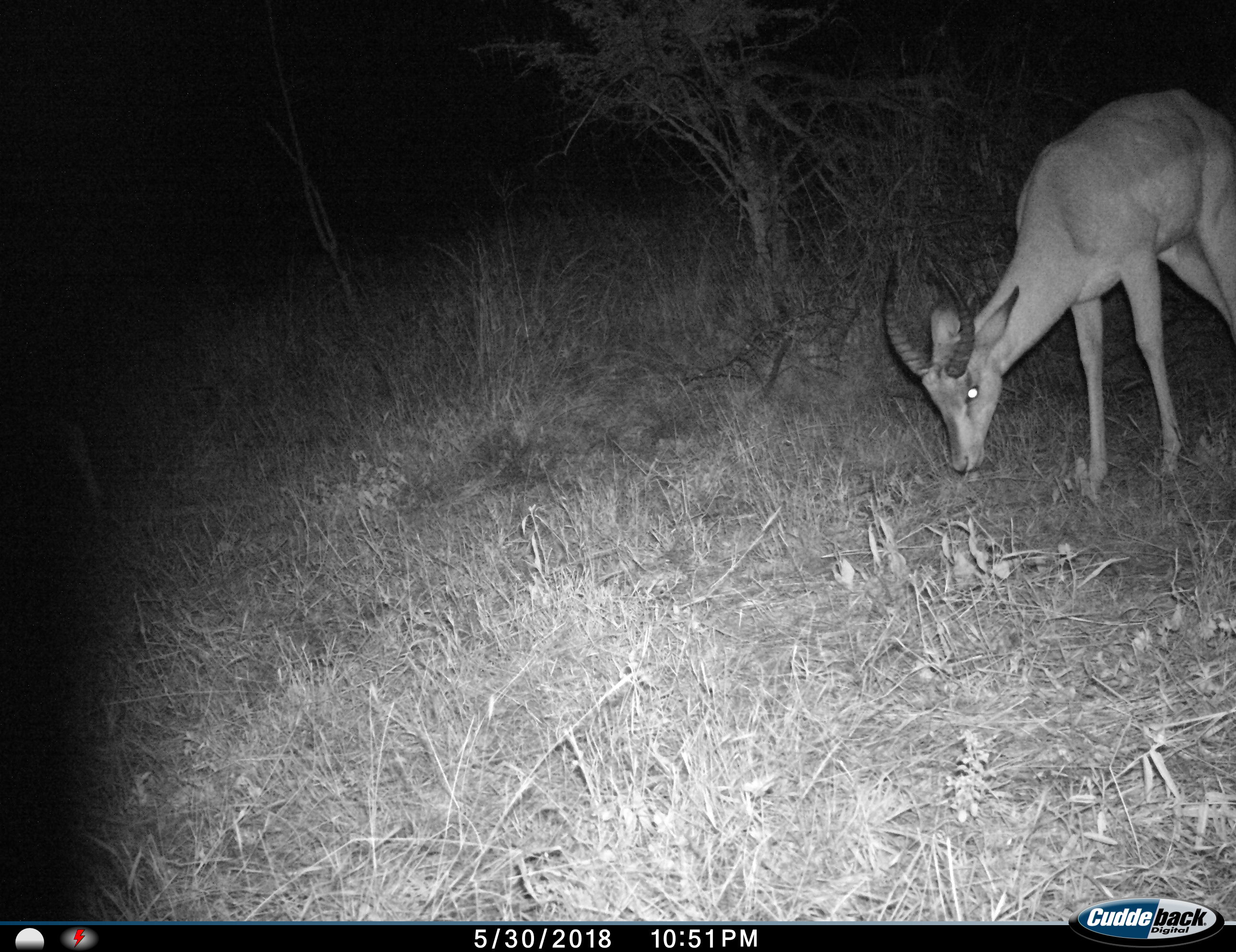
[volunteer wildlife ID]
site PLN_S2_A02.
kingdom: Animalia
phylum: Chordata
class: Mammalia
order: Artiodactyla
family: Bovidae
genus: Aepyceros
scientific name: Aepyceros melampus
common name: impala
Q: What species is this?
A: Impala (Aepyceros melampus).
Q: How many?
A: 1.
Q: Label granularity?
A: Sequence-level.